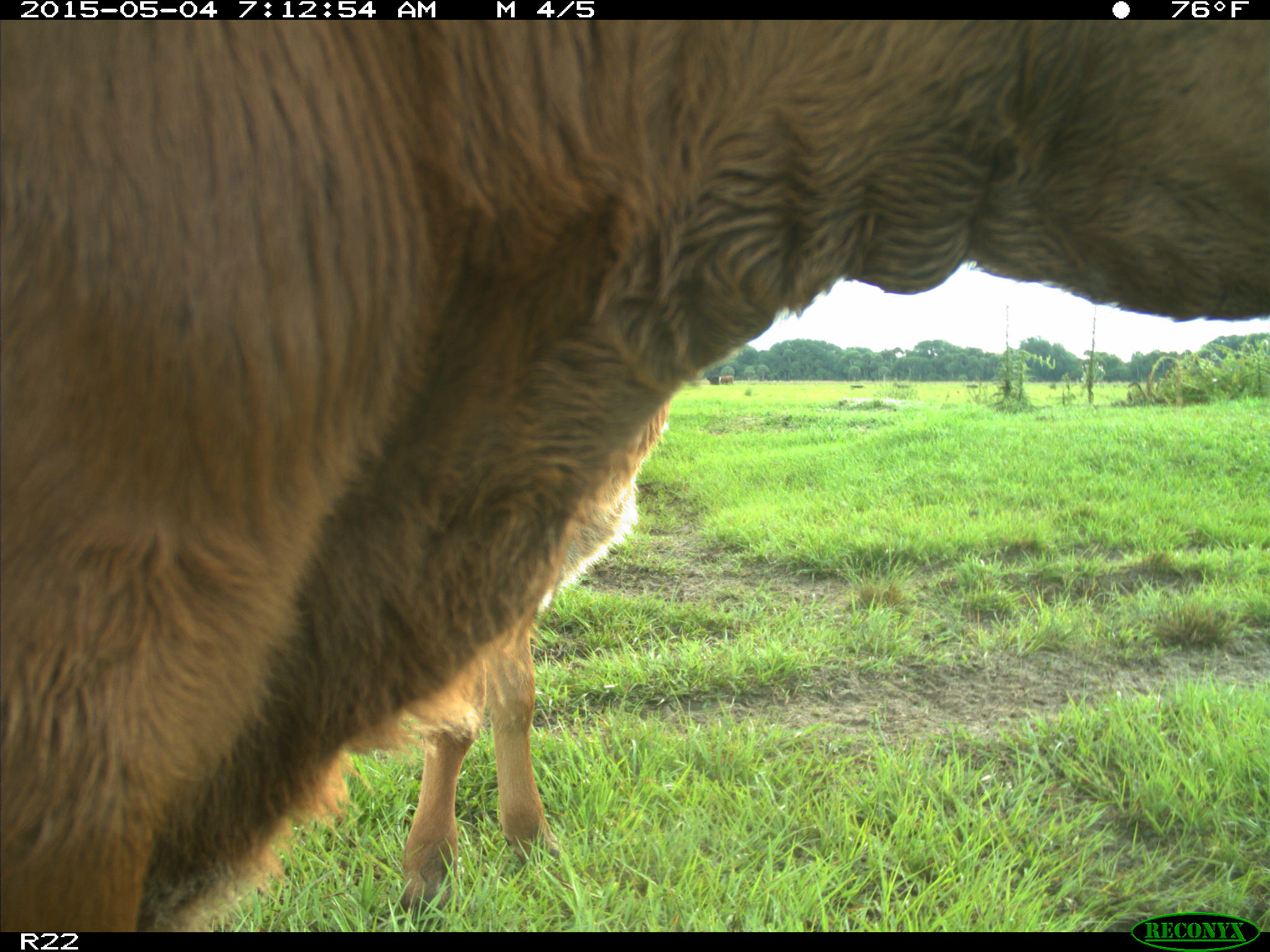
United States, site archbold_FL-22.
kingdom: Animalia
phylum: Chordata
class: Mammalia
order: Artiodactyla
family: Bovidae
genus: Bos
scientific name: Bos taurus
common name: domestic cow